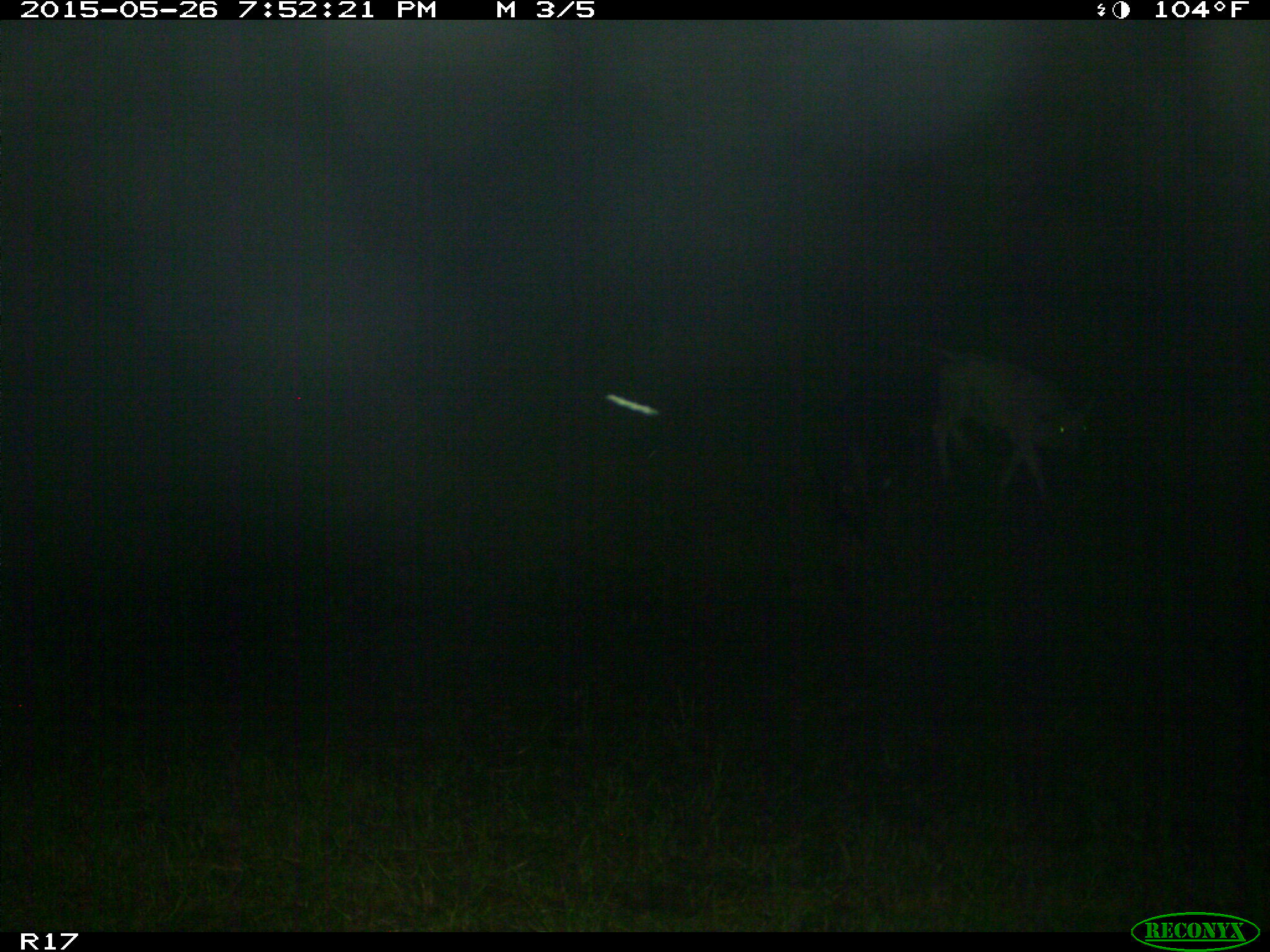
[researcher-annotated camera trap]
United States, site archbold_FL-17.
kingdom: Animalia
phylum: Chordata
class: Mammalia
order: Artiodactyla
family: Bovidae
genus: Bos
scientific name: Bos taurus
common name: domestic cow